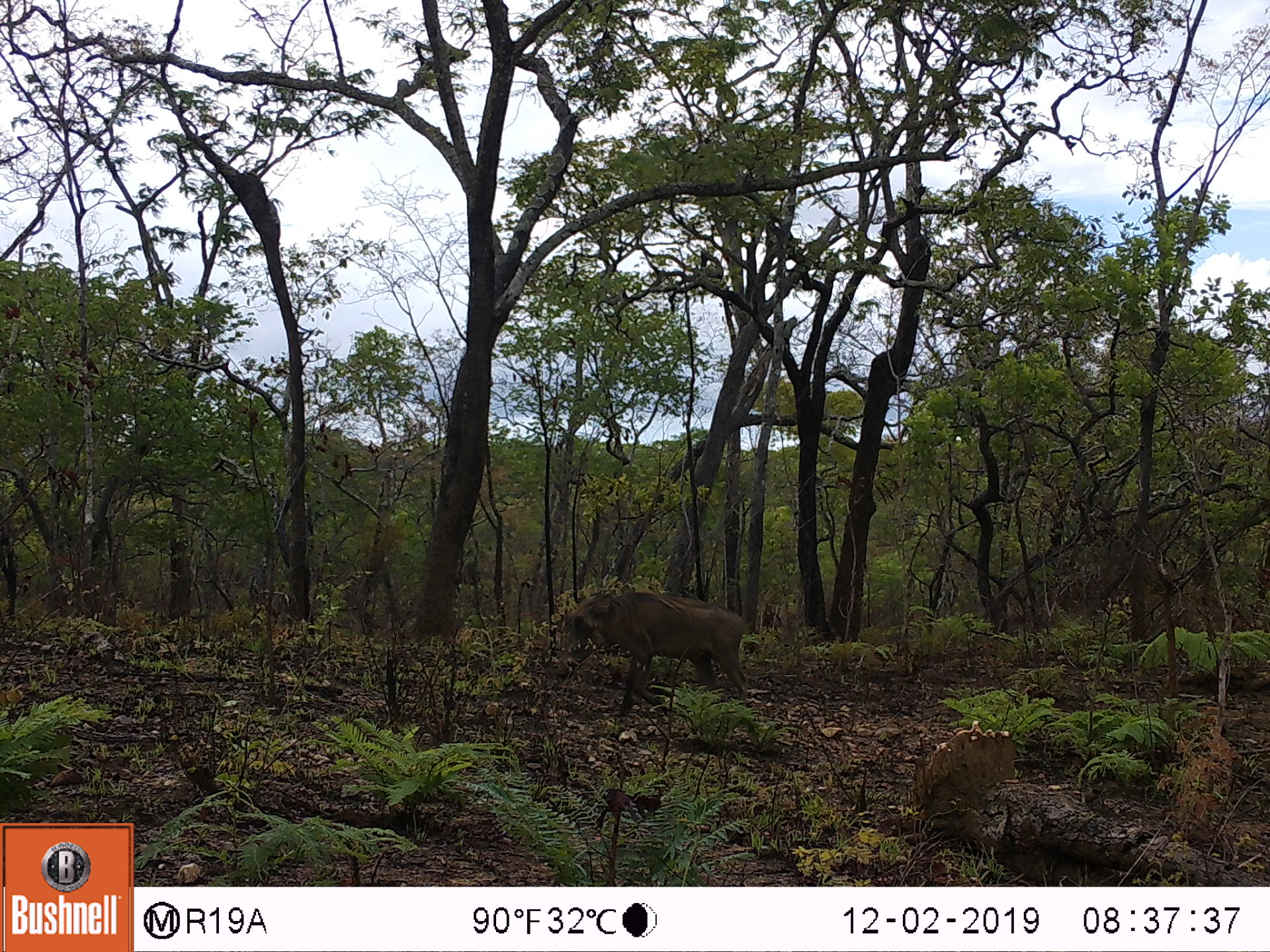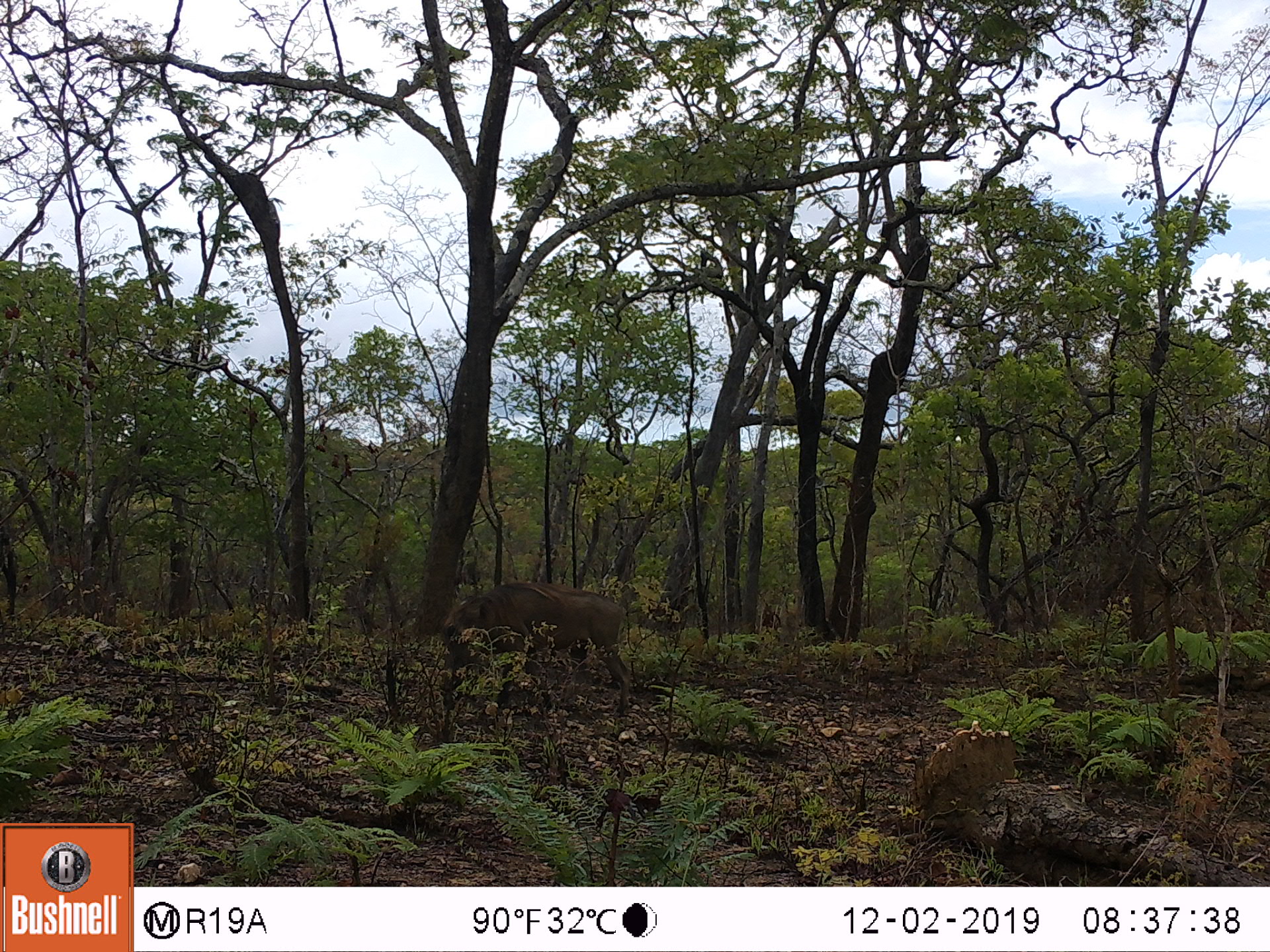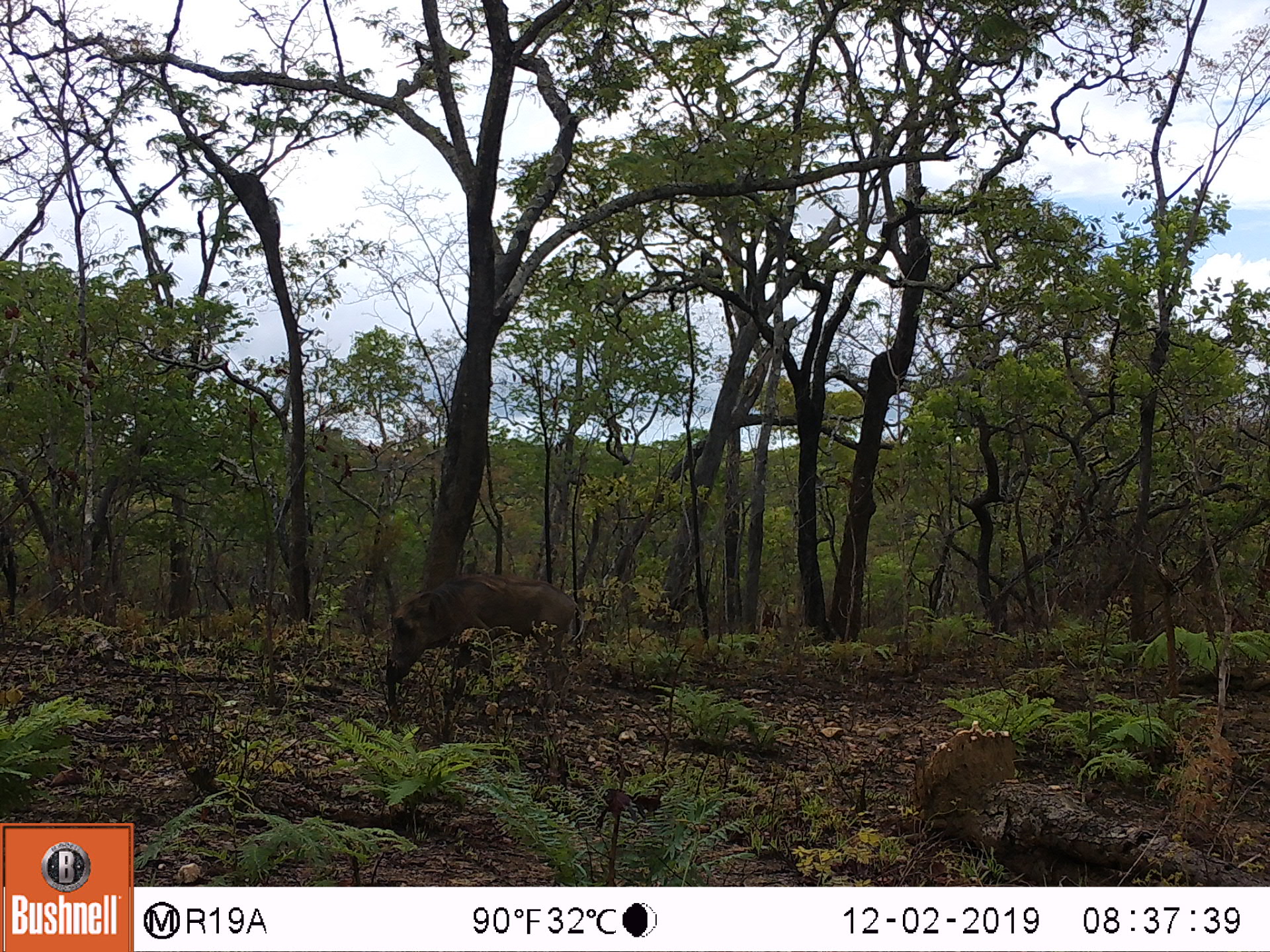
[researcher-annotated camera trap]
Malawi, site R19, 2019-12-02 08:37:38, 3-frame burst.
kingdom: Animalia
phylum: Chordata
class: Mammalia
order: Artiodactyla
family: Suidae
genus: Phacochoerus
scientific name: Phacochoerus africanus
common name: common warthog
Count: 1.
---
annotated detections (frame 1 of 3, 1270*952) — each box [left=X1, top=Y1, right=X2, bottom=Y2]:
common warthog: [left=546, top=586, right=751, bottom=718]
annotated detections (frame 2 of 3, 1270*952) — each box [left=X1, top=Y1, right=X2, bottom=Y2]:
common warthog: [left=436, top=577, right=636, bottom=717]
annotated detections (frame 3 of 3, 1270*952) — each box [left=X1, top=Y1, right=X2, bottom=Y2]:
common warthog: [left=381, top=568, right=586, bottom=712]